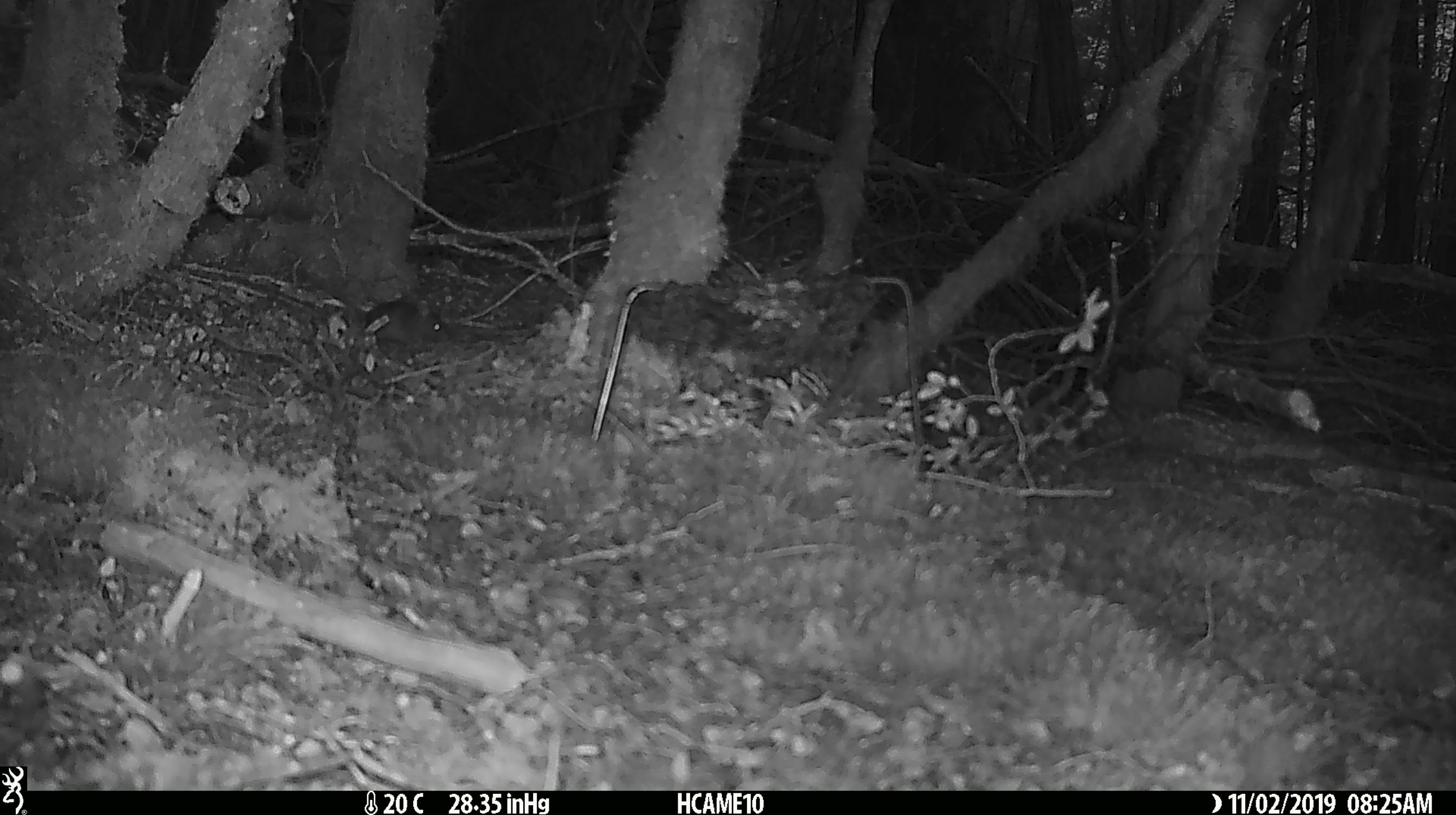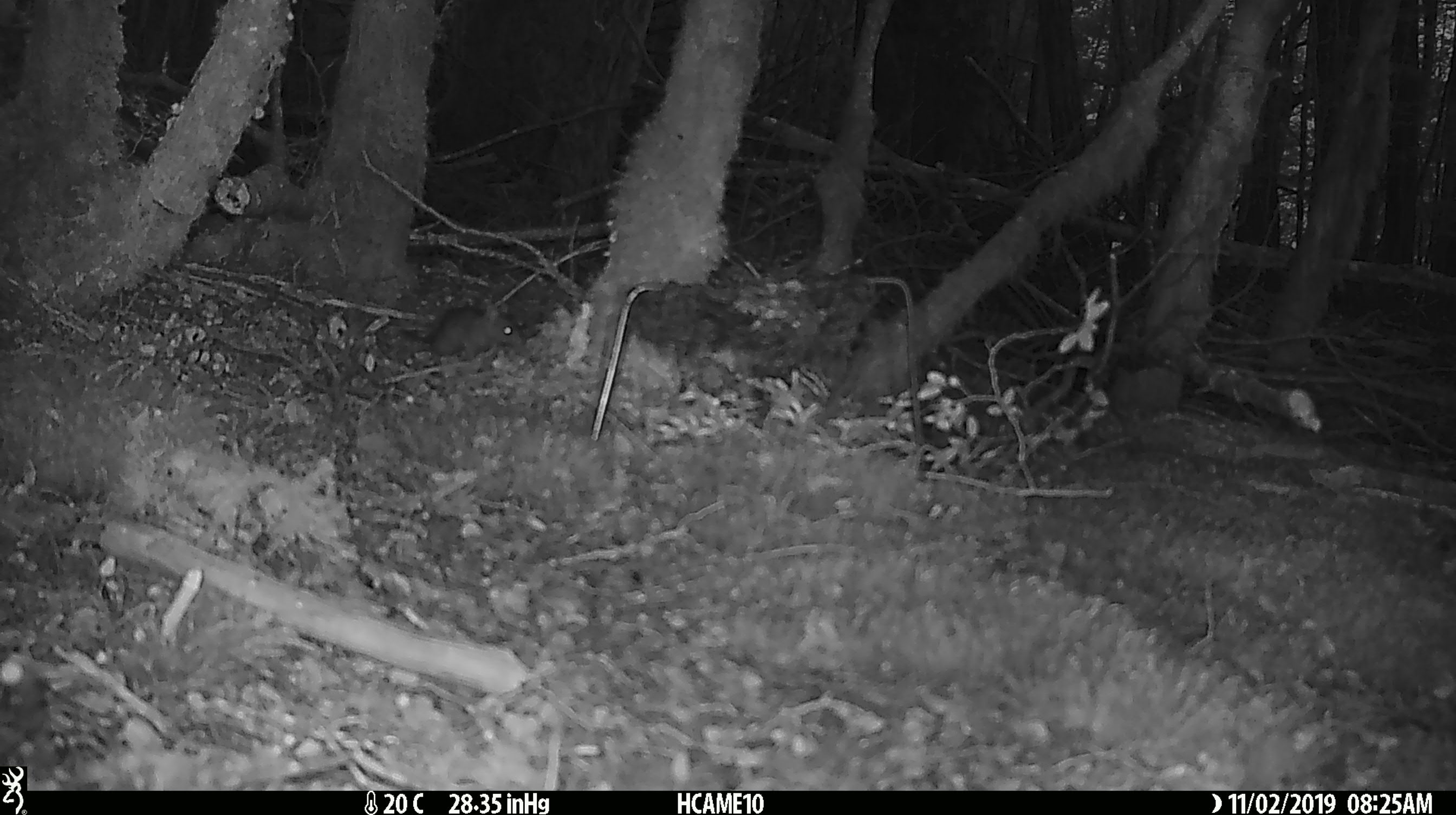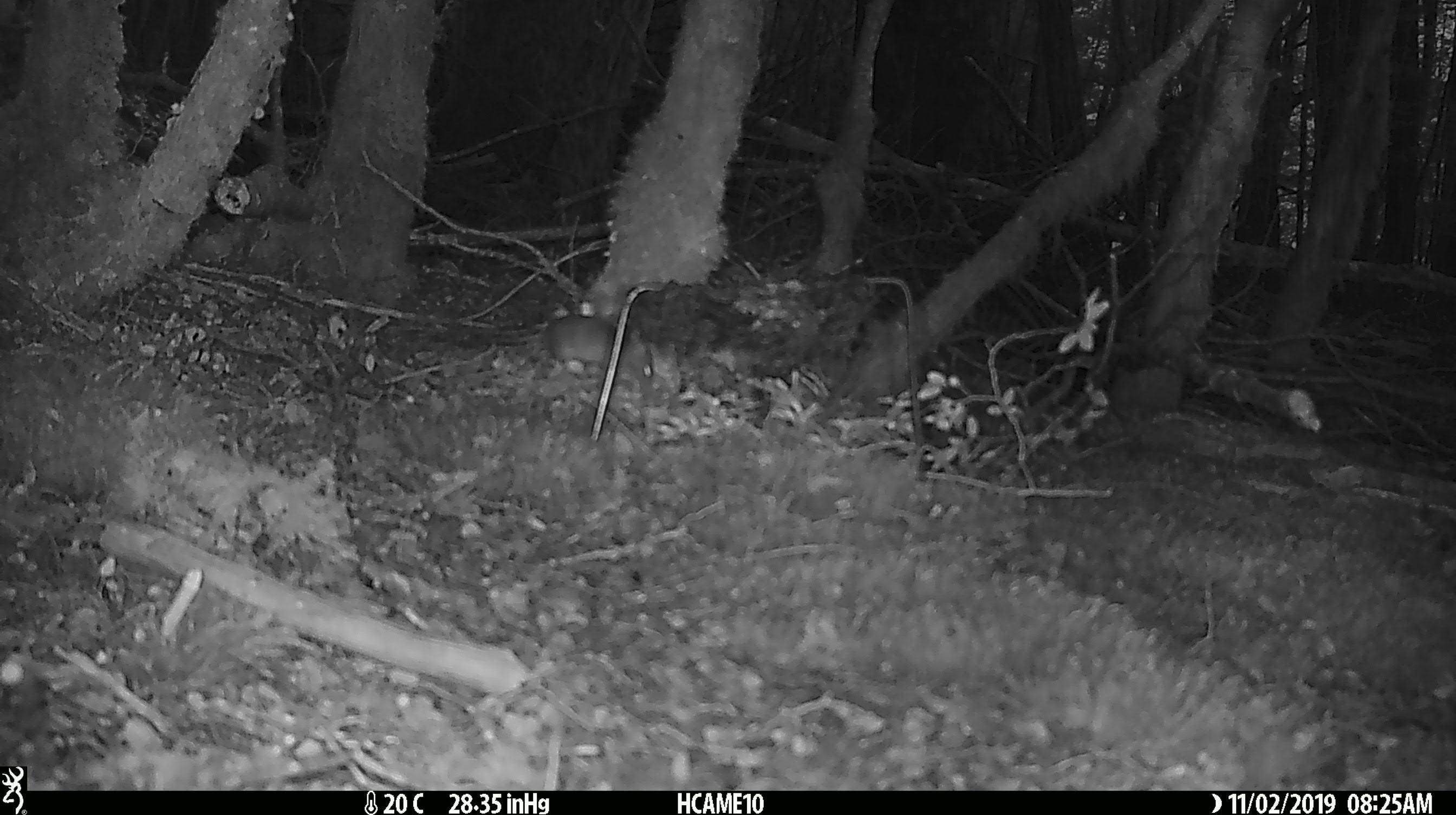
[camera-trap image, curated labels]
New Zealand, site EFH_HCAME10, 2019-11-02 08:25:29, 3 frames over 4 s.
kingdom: Animalia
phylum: Chordata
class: Mammalia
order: Rodentia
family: Muridae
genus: Mus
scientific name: Mus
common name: mouse